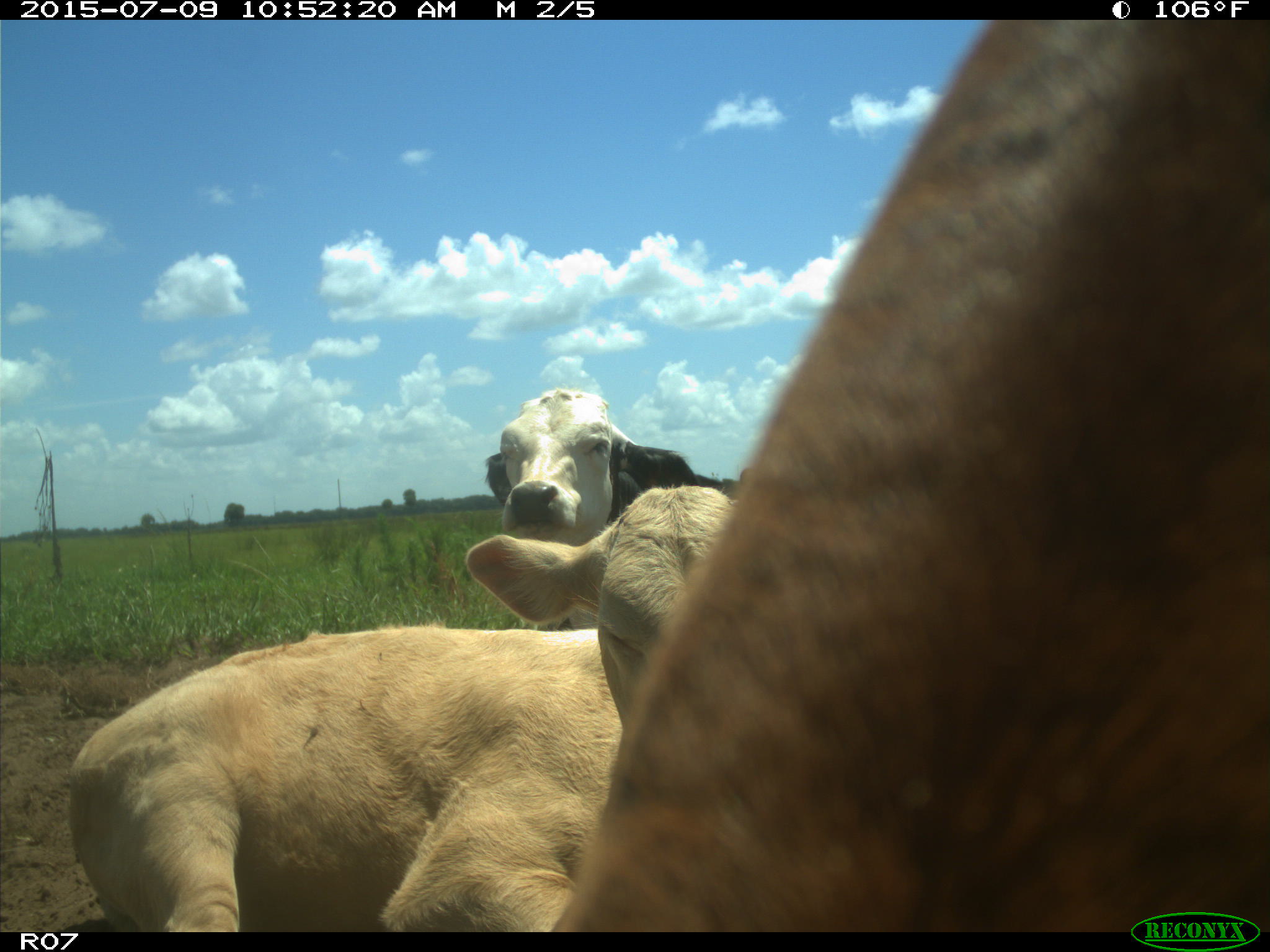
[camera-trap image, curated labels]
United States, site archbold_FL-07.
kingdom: Animalia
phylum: Chordata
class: Mammalia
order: Artiodactyla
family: Bovidae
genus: Bos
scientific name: Bos taurus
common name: domestic cow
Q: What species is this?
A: Bos taurus (domestic cow).